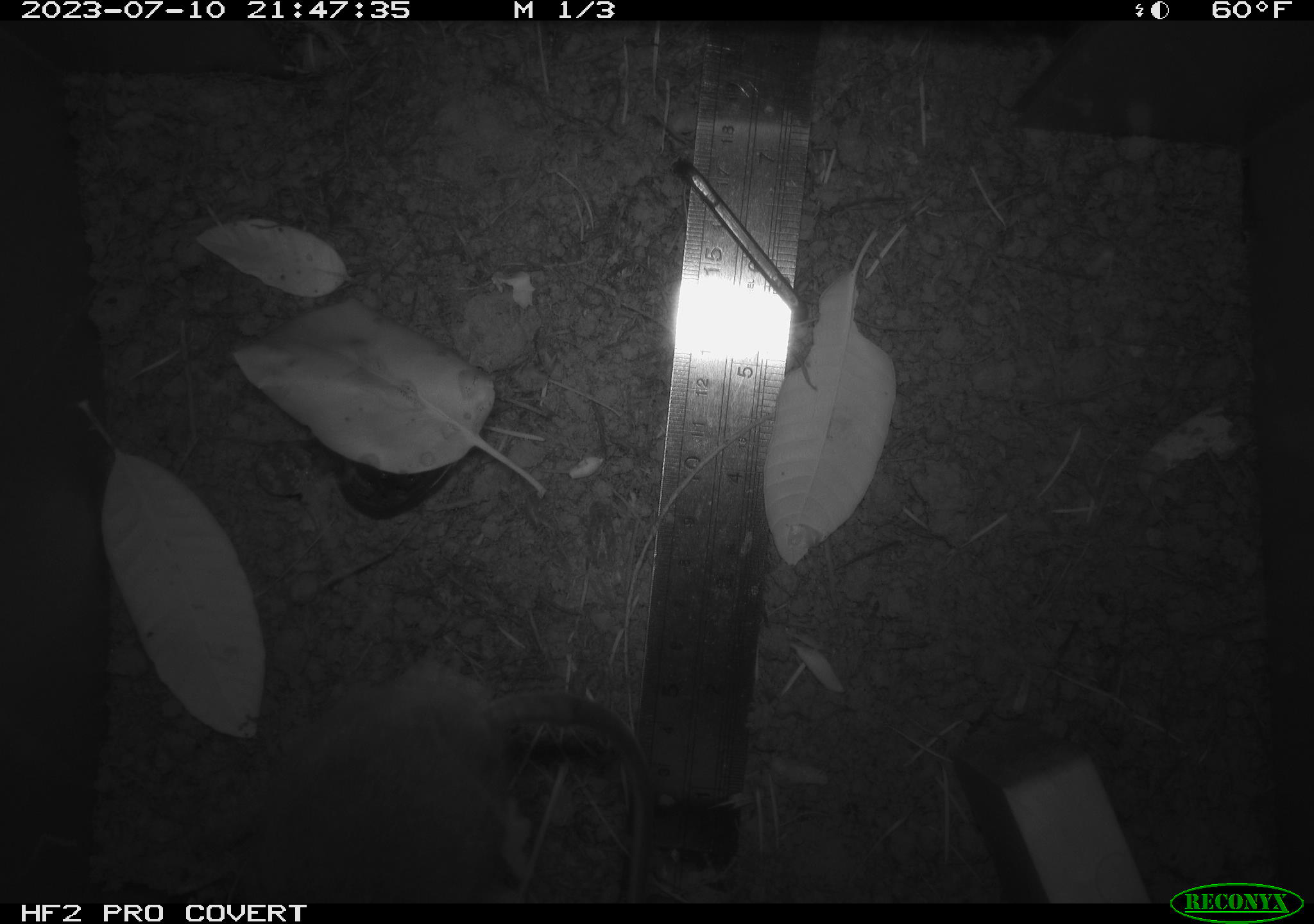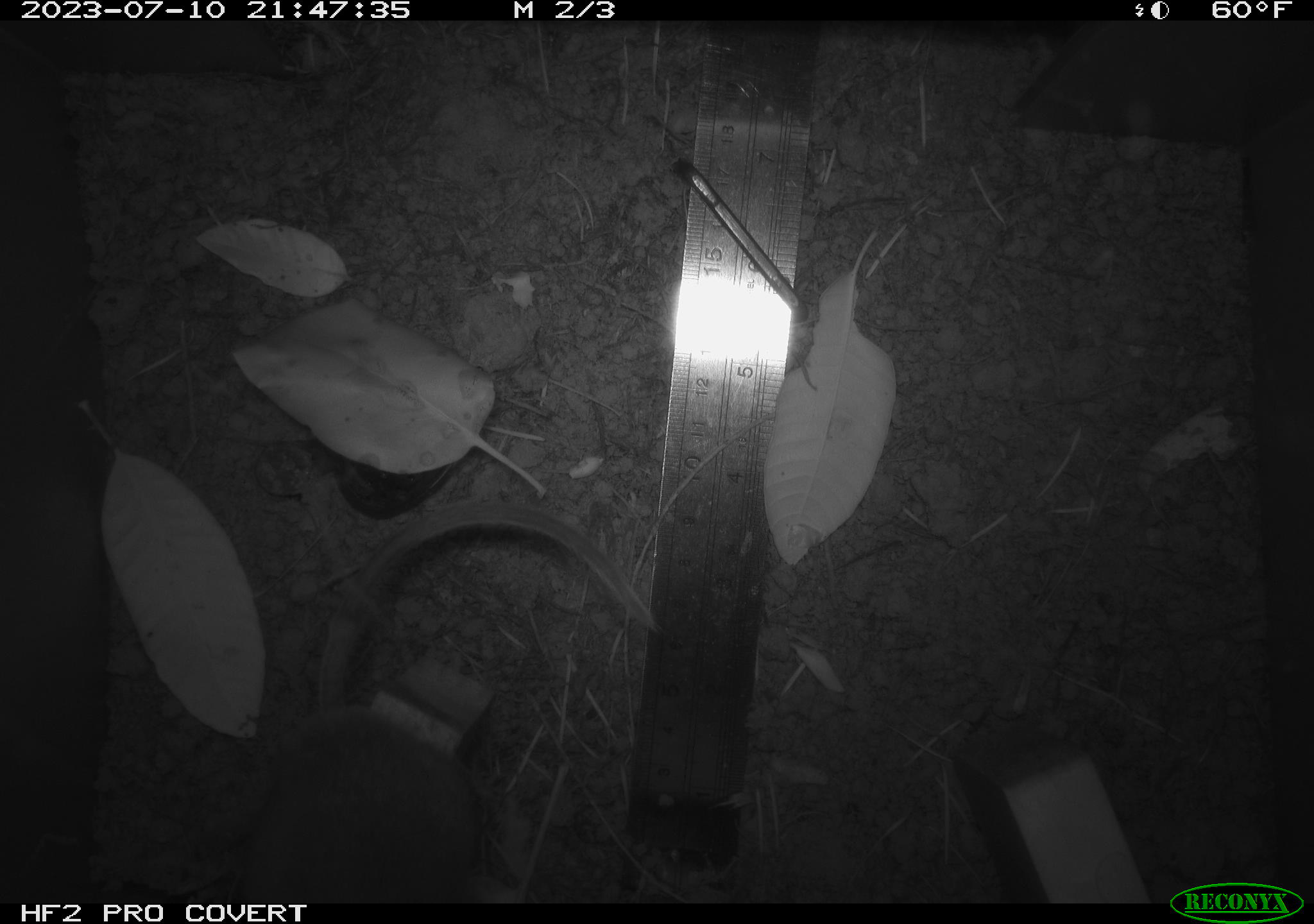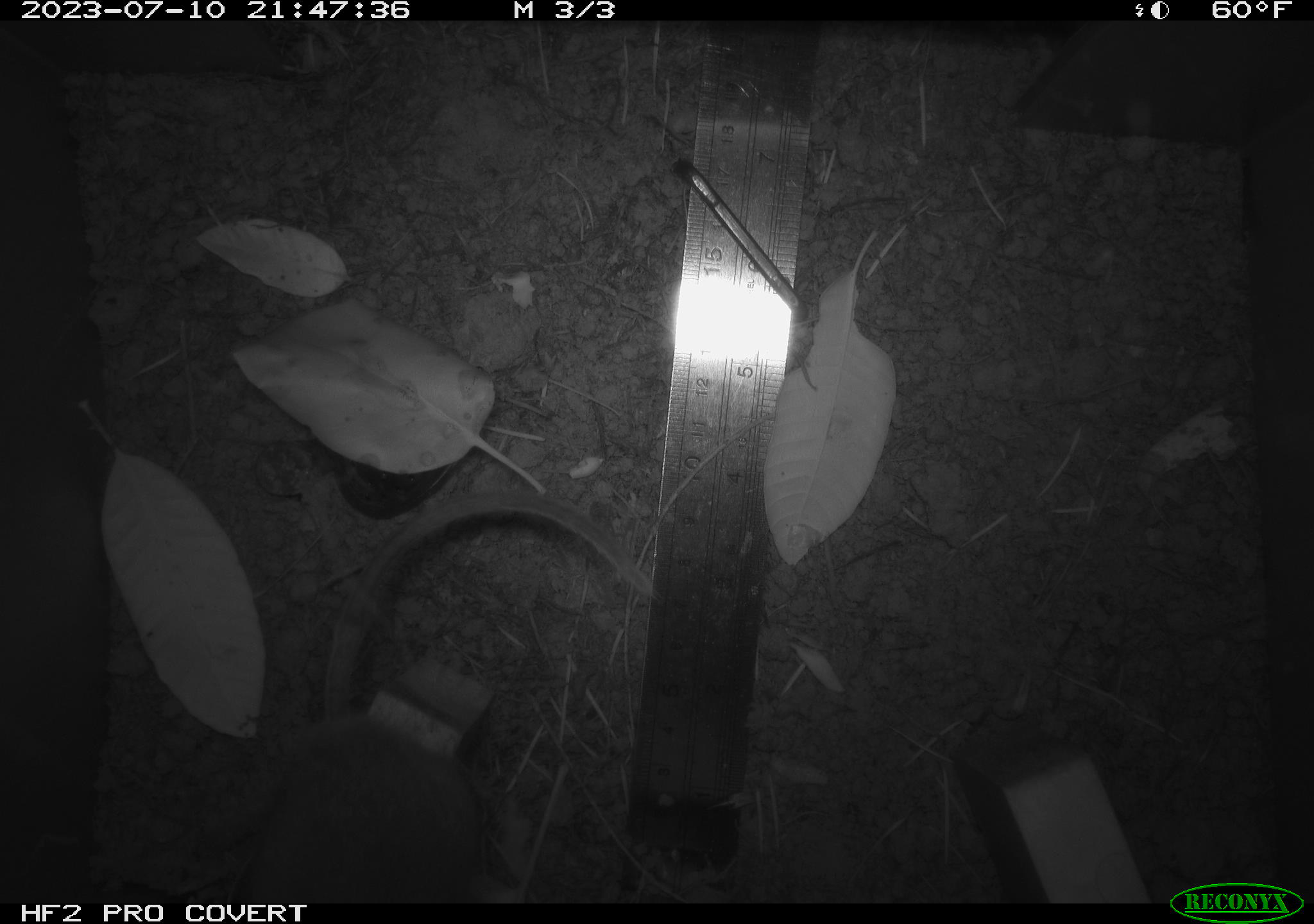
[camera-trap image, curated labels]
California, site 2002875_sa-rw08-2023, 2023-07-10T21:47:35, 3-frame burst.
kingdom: Animalia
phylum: Chordata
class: Mammalia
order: Rodentia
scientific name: Rodentia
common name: mouse species